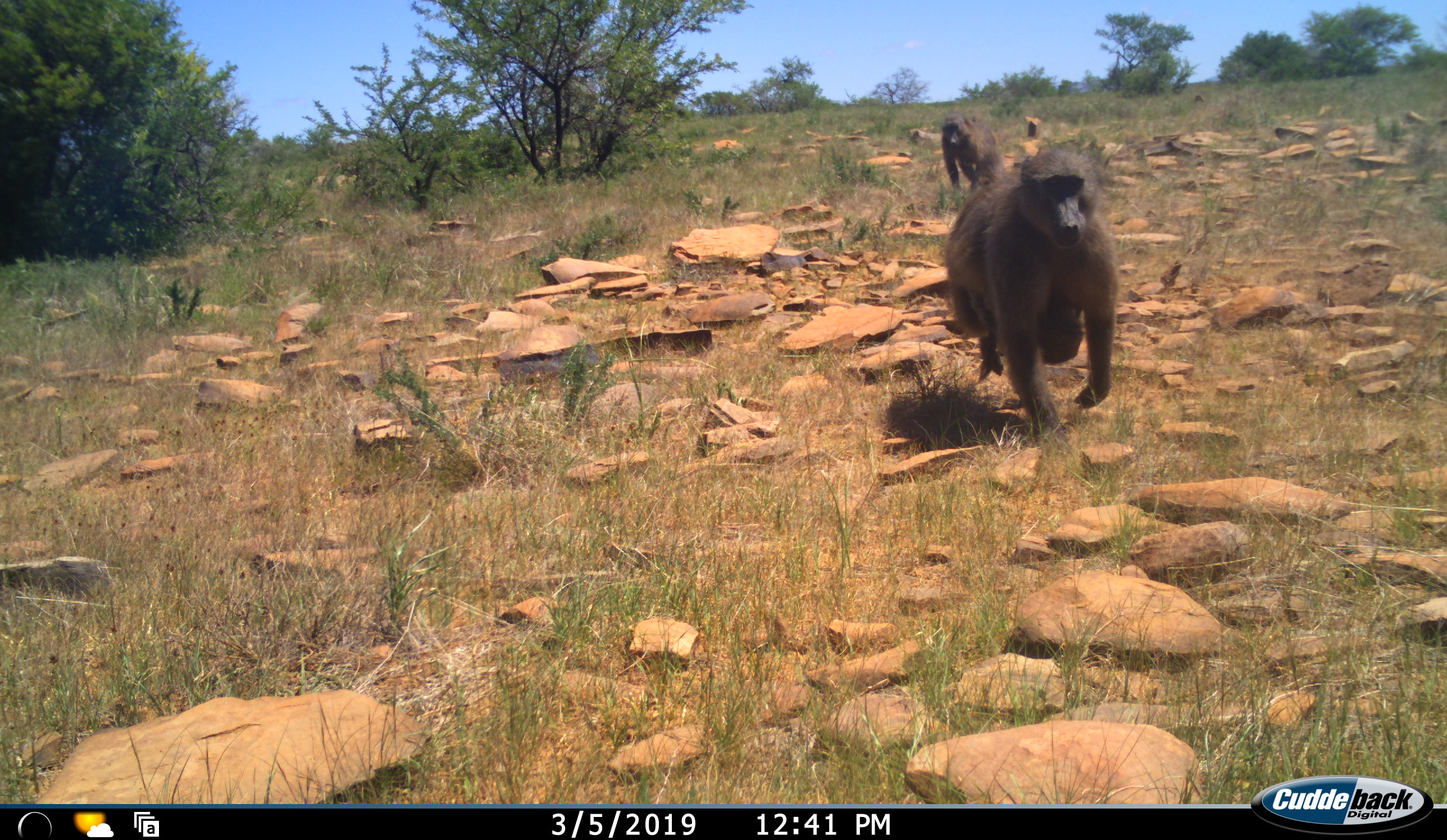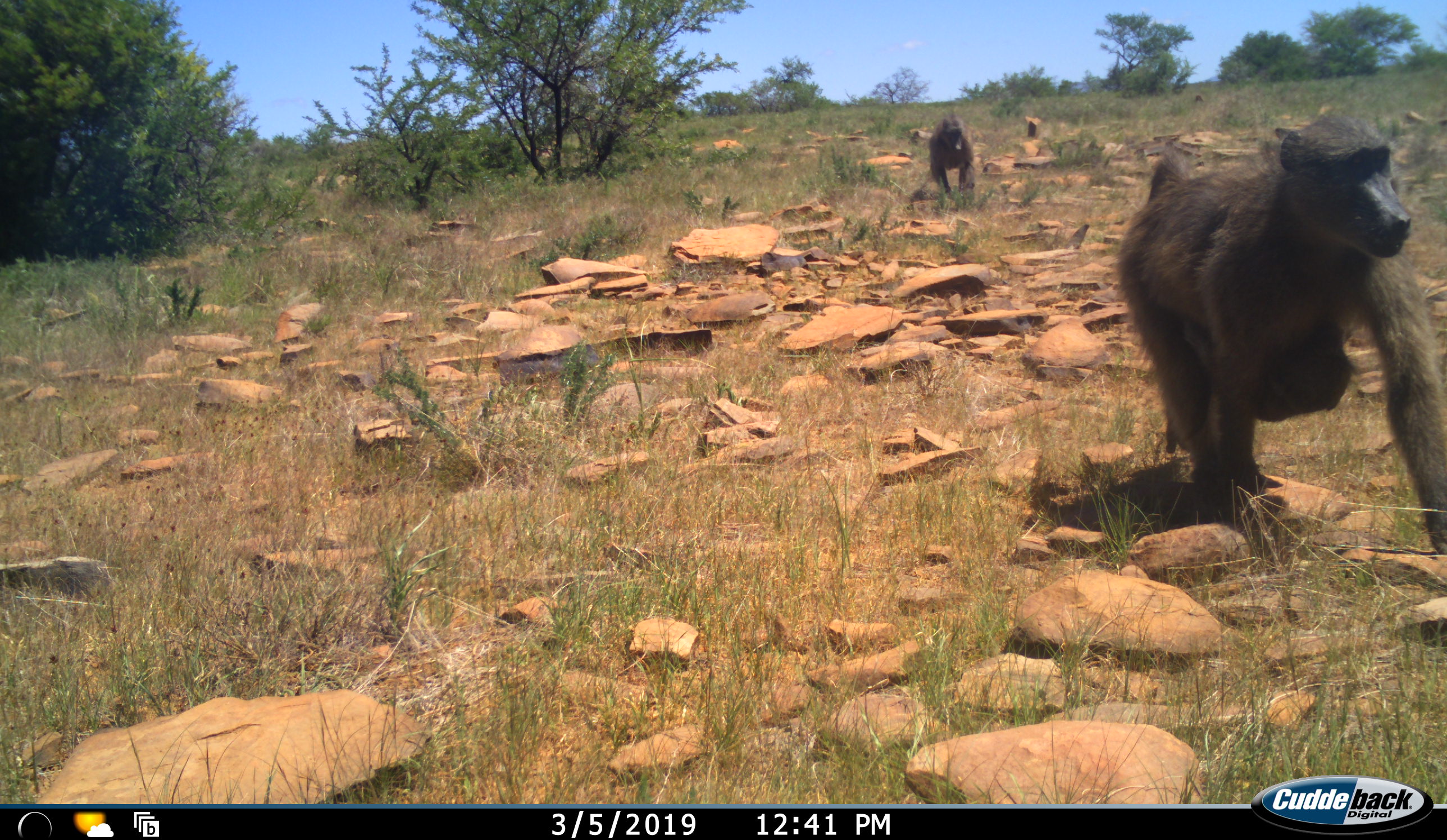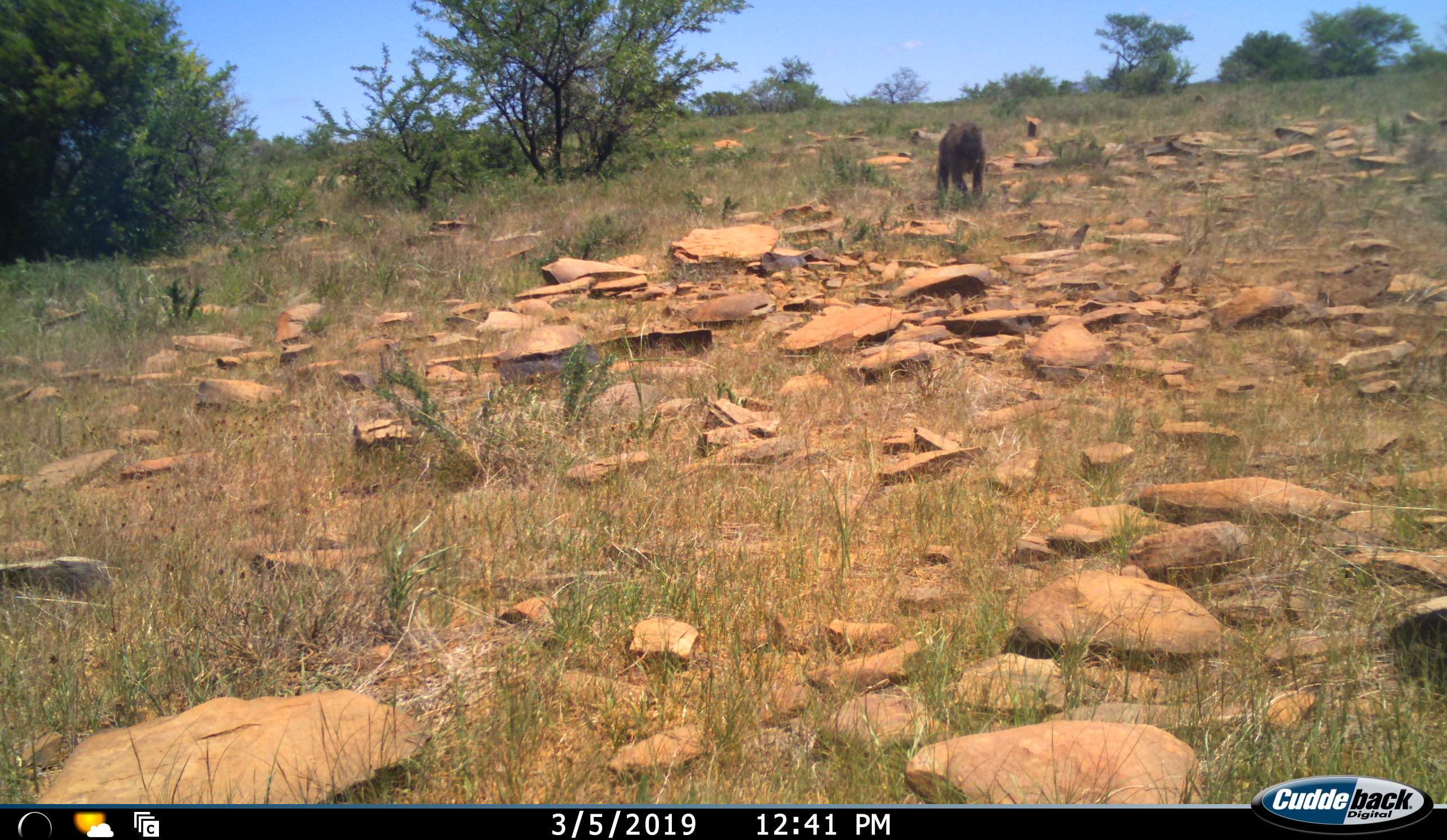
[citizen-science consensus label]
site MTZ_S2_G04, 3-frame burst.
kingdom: Animalia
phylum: Chordata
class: Mammalia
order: Primates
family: Cercopithecidae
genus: Papio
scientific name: Papio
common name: baboon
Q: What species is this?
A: Baboon (Papio).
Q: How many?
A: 2.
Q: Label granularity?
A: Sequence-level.